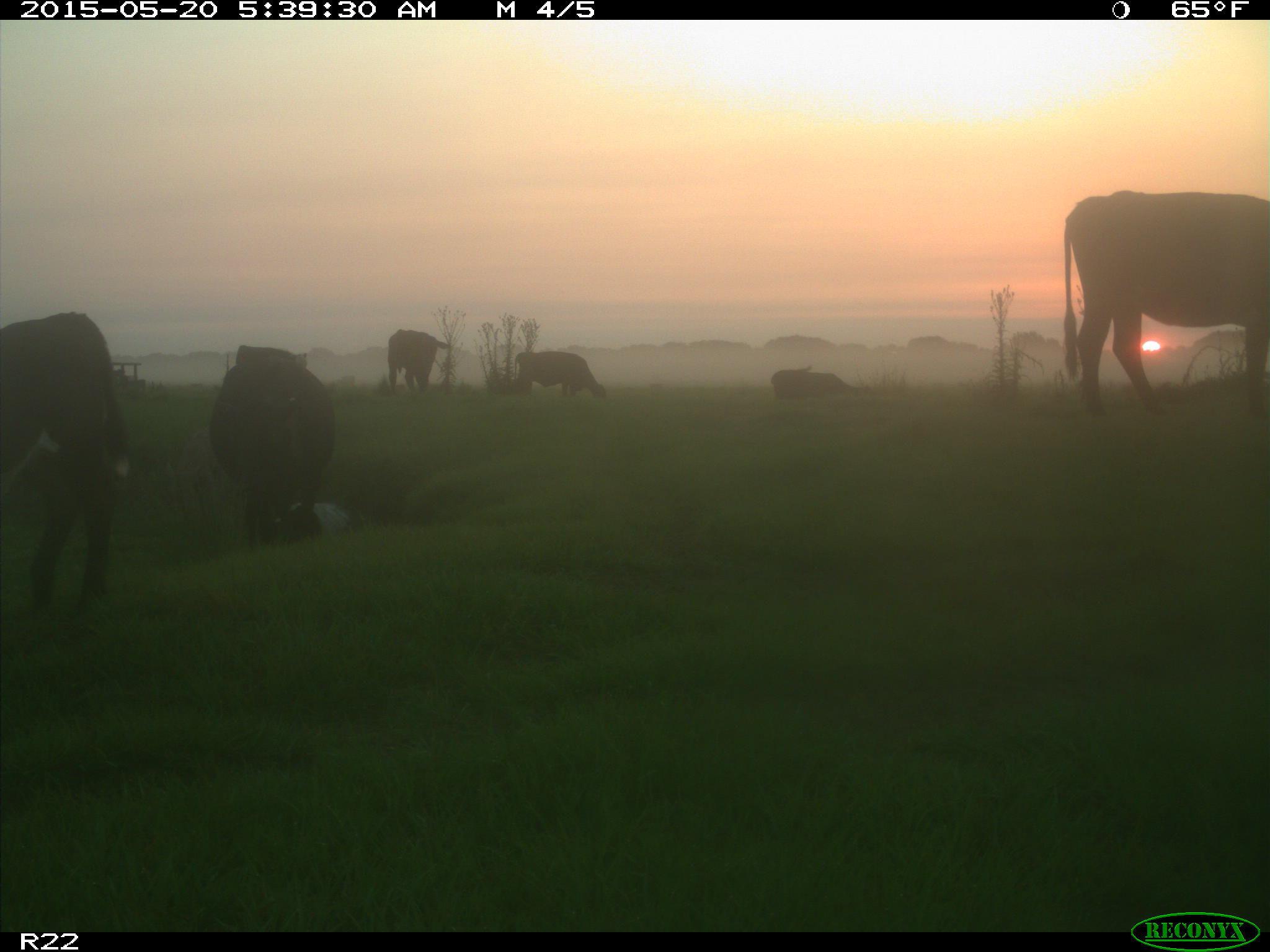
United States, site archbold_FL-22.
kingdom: Animalia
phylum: Chordata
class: Mammalia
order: Artiodactyla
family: Bovidae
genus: Bos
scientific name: Bos taurus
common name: domestic cow